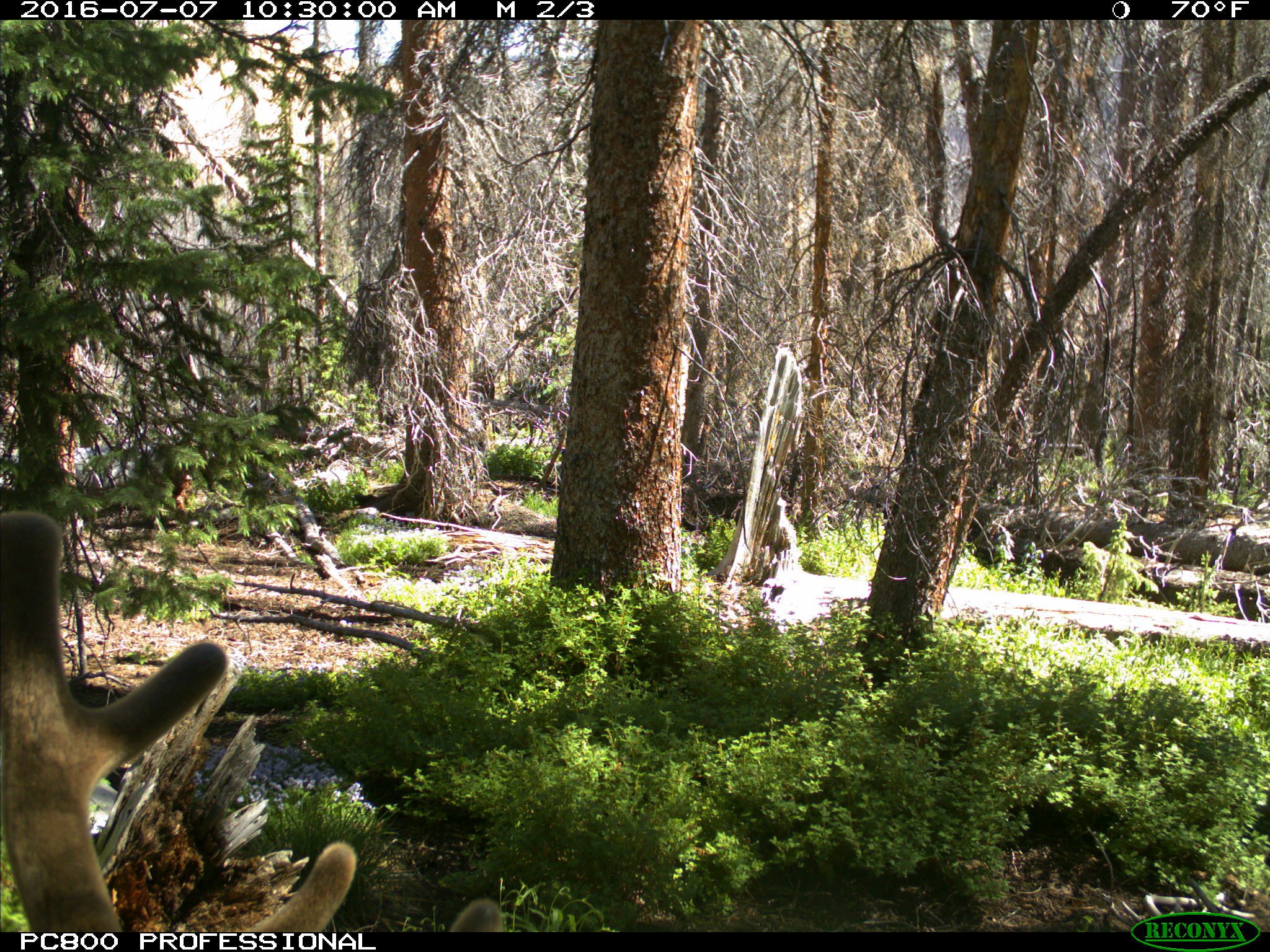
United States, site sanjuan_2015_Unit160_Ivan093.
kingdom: Animalia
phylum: Chordata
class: Mammalia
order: Artiodactyla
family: Cervidae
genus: Cervus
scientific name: Cervus elaphus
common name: red deer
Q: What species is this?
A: Cervus elaphus (red deer).